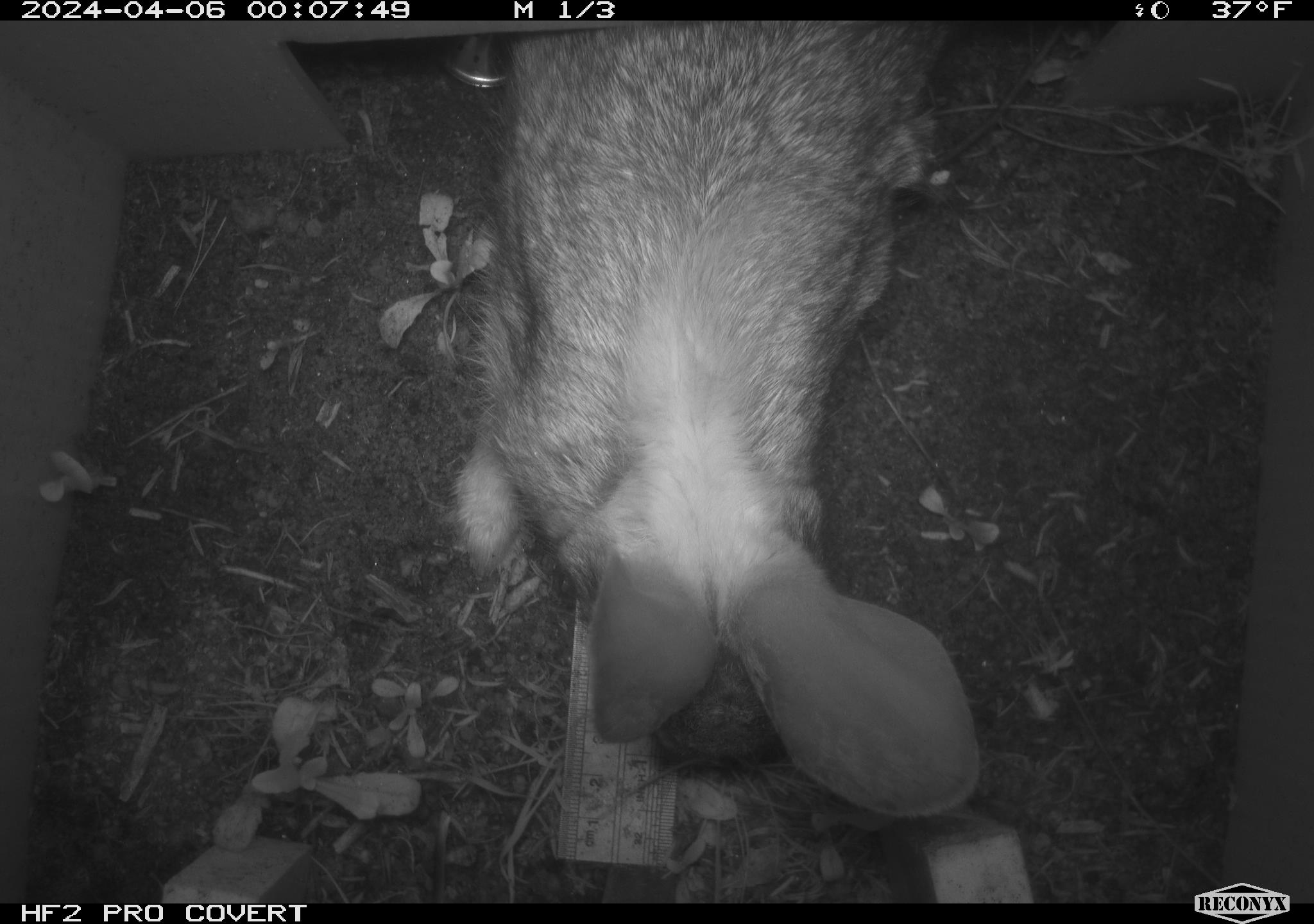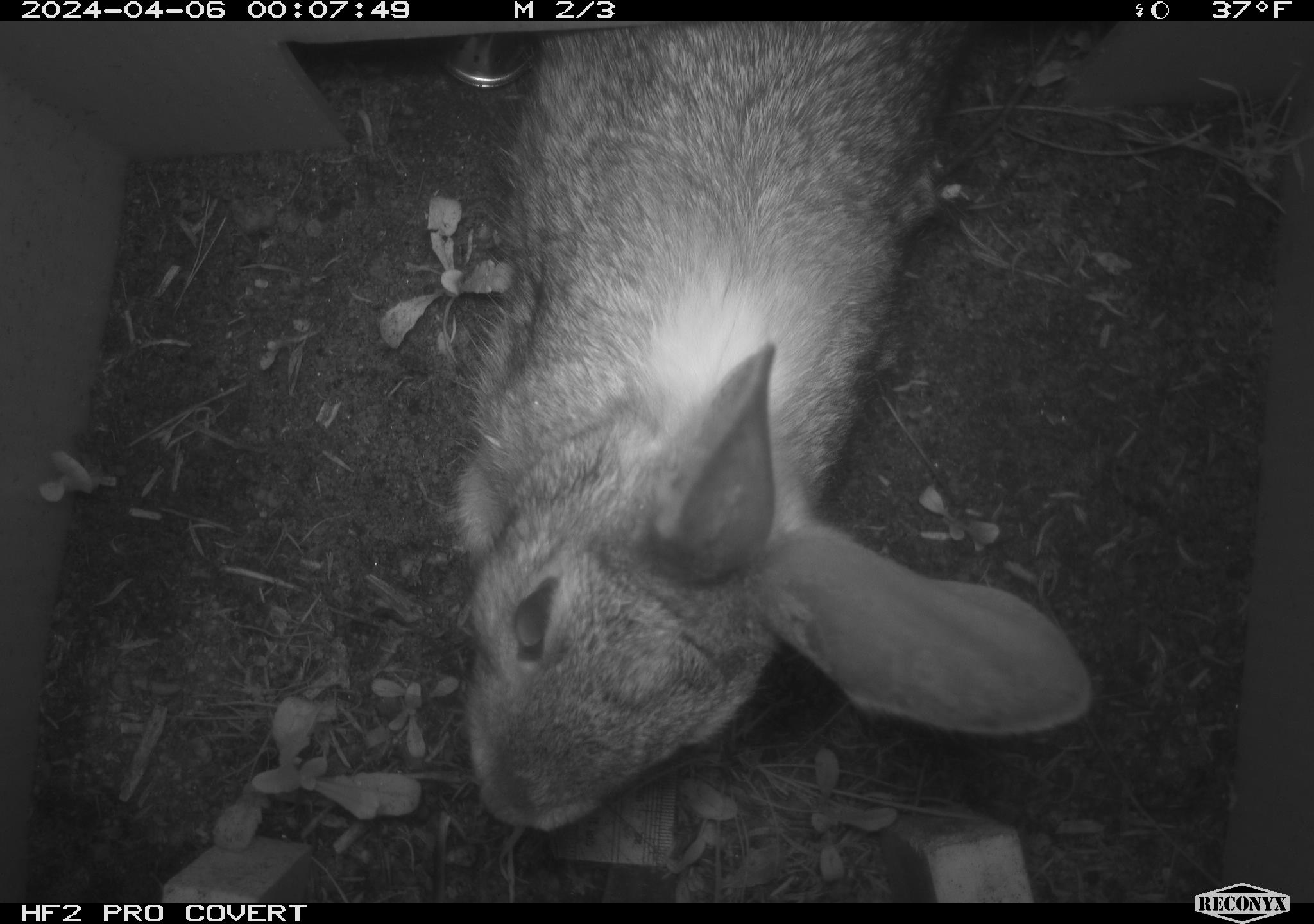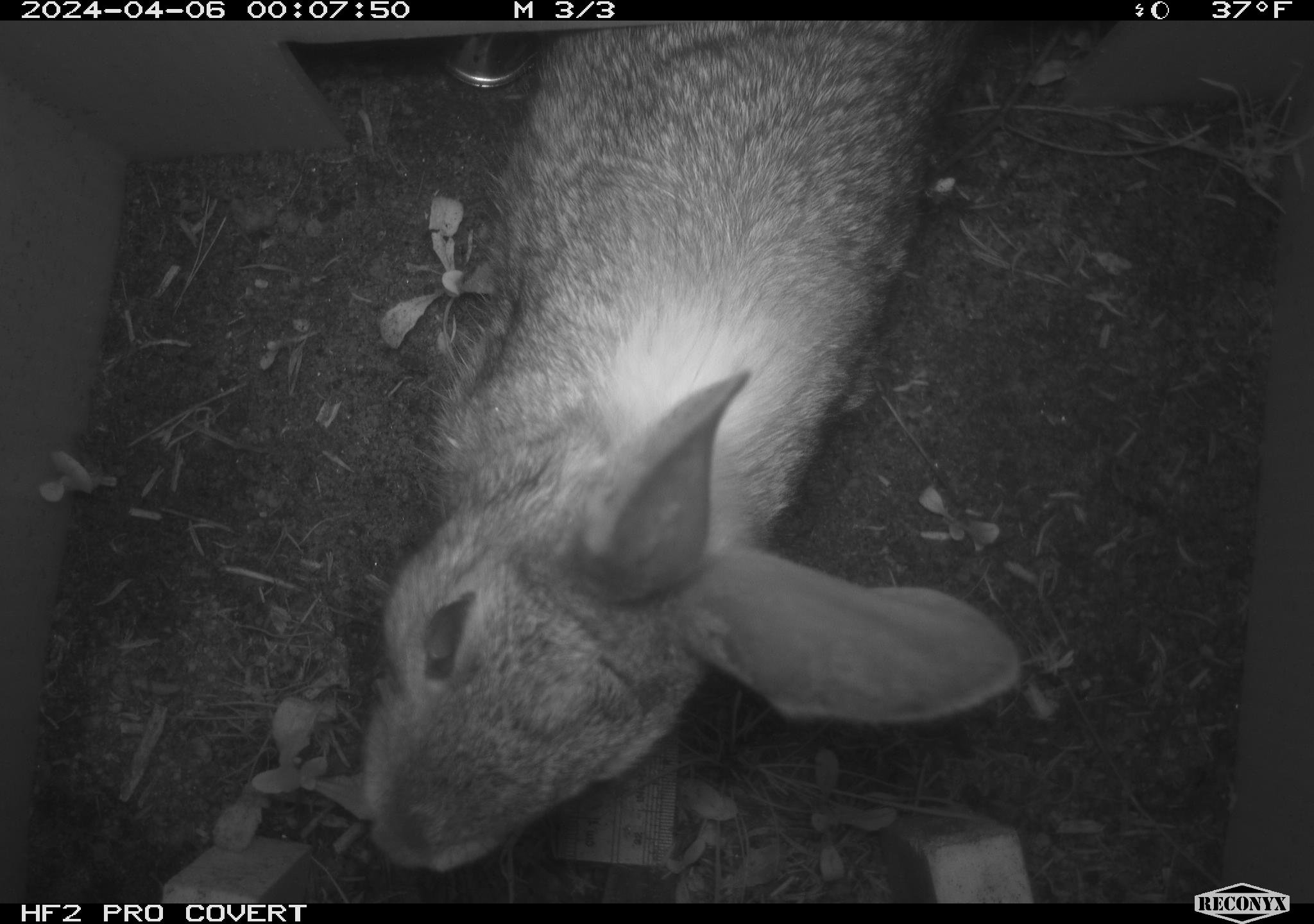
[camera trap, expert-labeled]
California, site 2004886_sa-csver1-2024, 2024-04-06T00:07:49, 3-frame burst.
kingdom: Animalia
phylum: Chordata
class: Mammalia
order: Lagomorpha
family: Leporidae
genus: Sylvilagus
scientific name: Sylvilagus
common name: cottontail rabbits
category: sylvilagus species